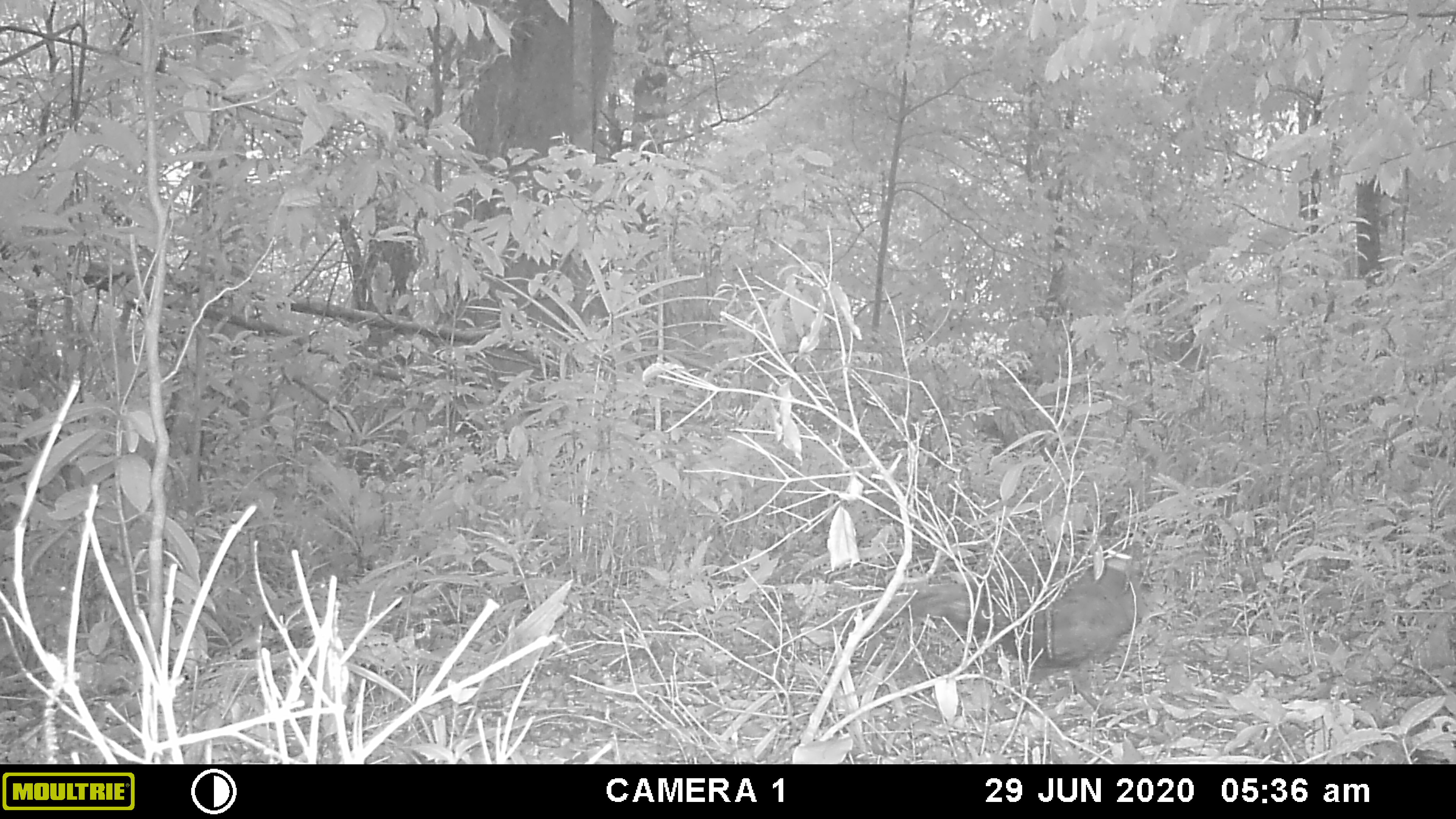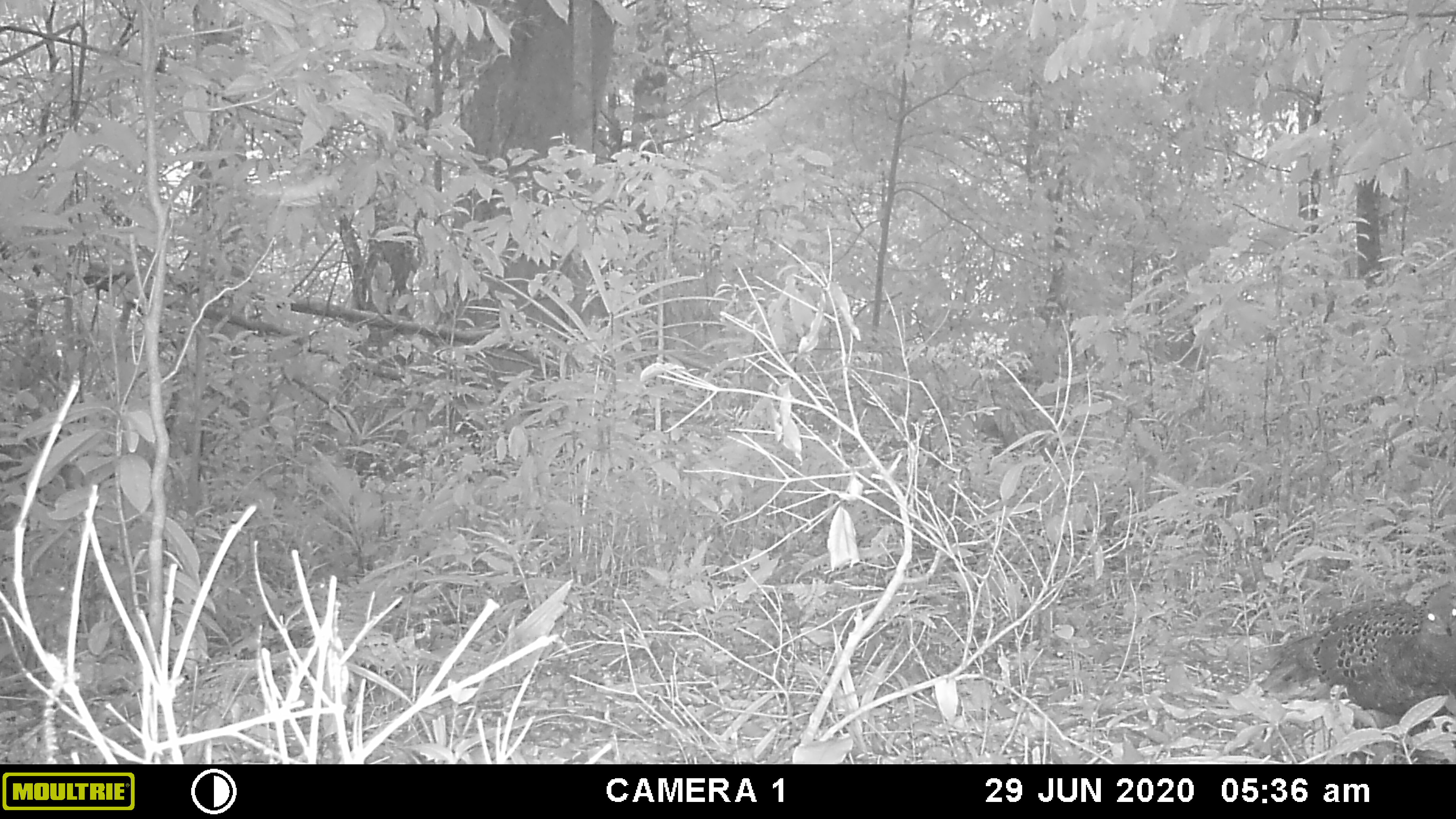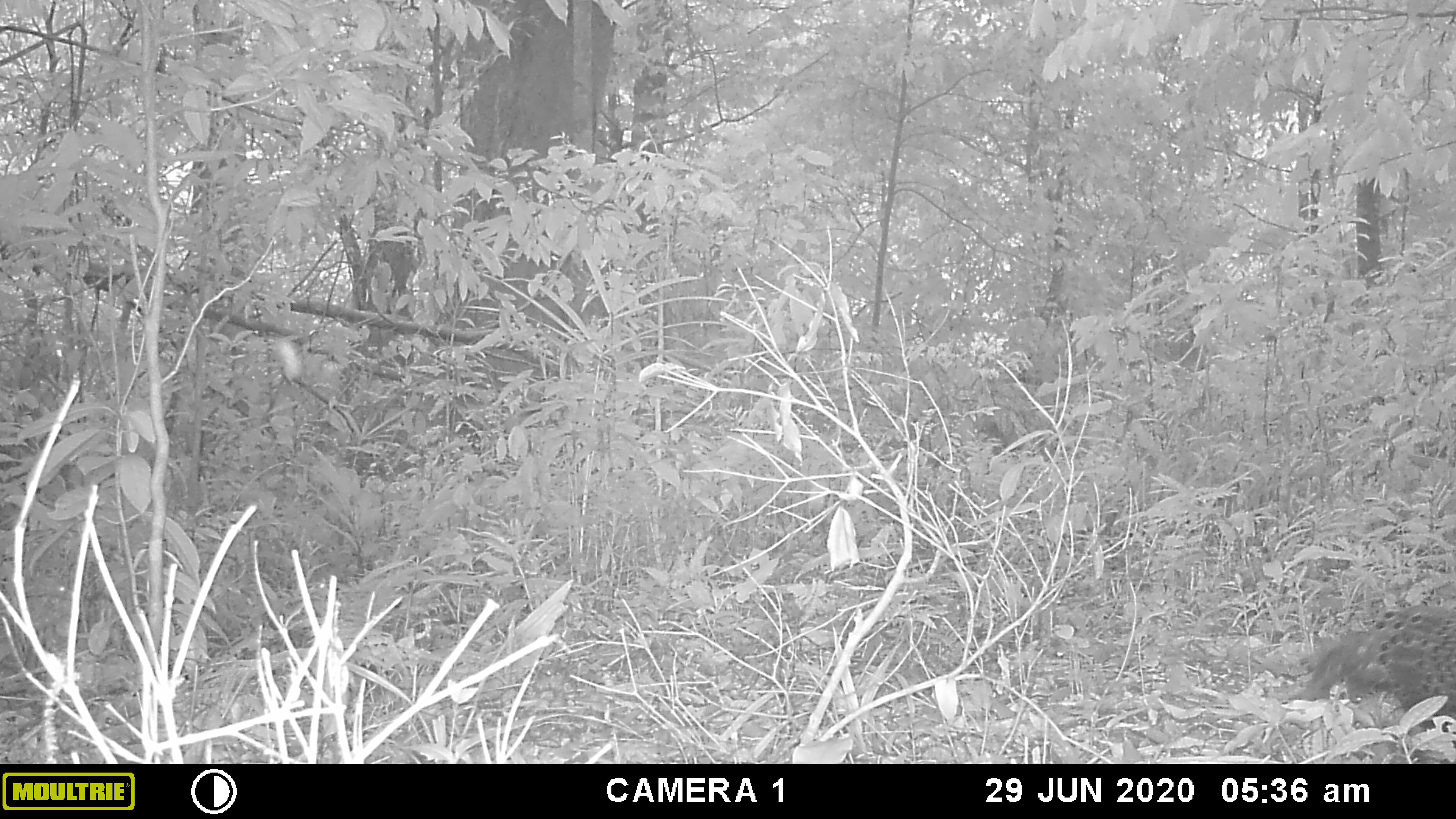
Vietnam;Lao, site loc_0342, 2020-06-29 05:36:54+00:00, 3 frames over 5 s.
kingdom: Animalia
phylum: Chordata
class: Aves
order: Galliformes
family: Phasianidae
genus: Polyplectron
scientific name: Polyplectron bicalcaratum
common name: gray peacock-pheasant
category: grey peacock pheasant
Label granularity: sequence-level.